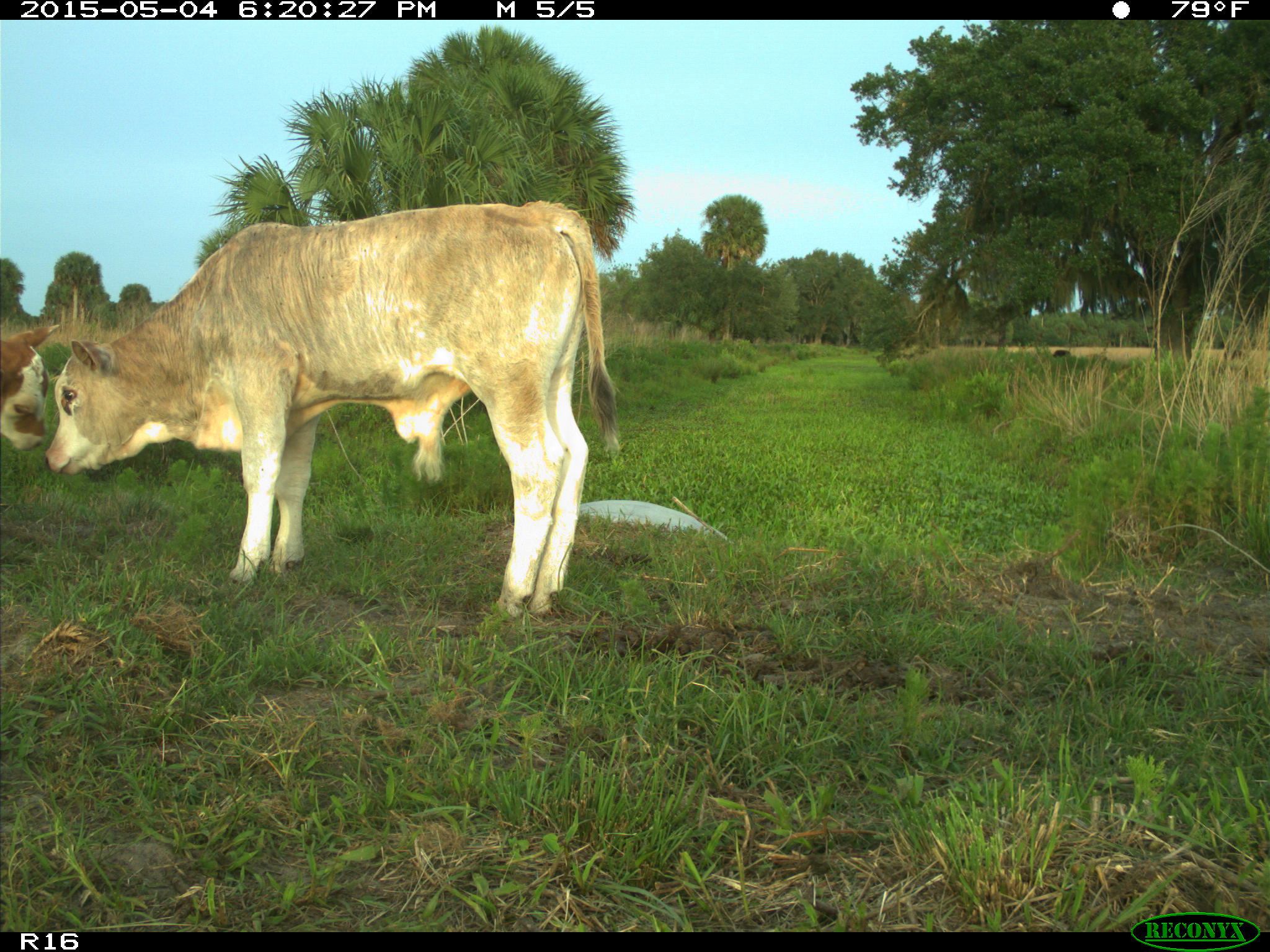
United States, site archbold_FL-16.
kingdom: Animalia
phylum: Chordata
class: Mammalia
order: Artiodactyla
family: Bovidae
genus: Bos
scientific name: Bos taurus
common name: domestic cow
Bos taurus (domestic cow).